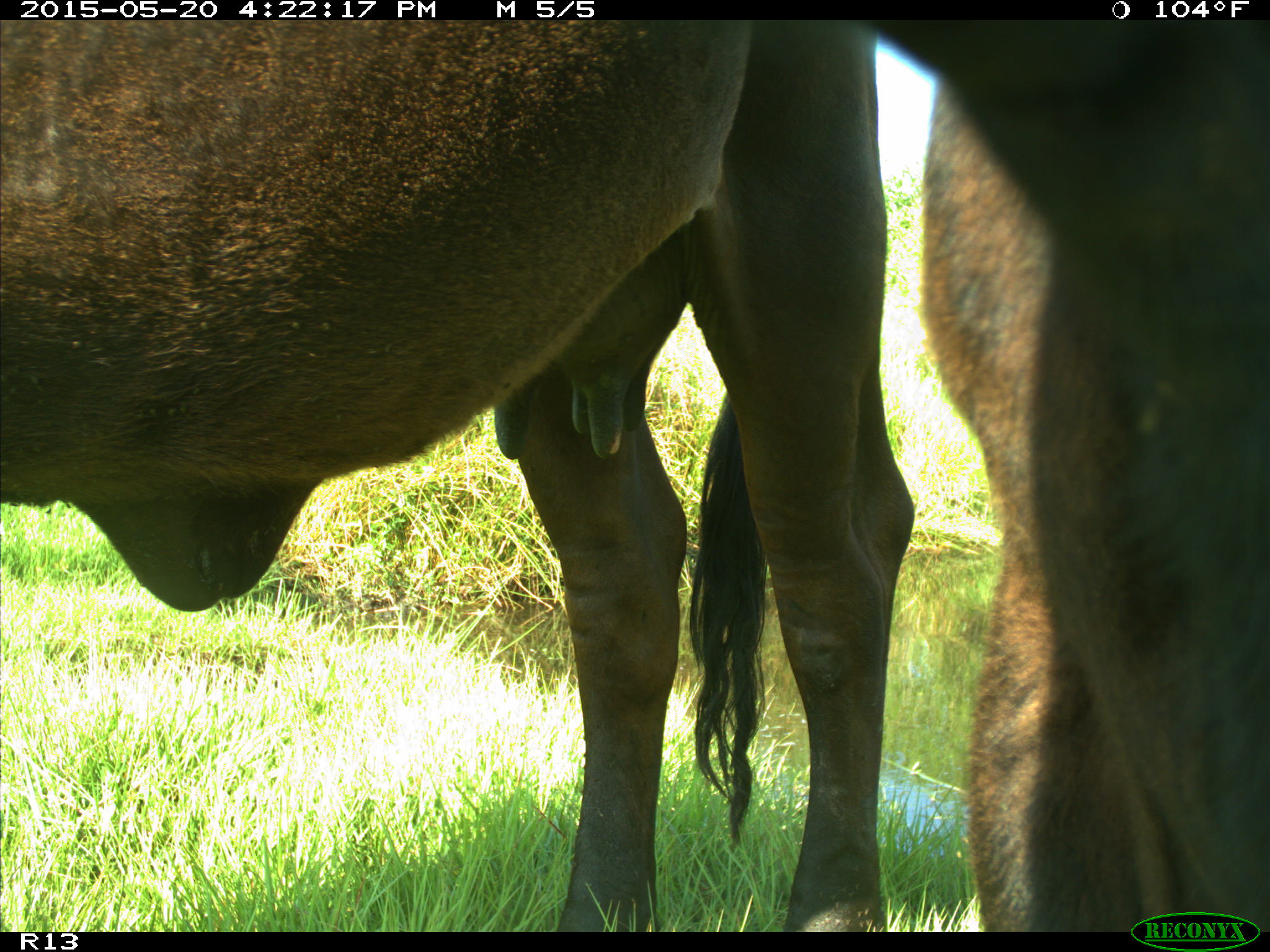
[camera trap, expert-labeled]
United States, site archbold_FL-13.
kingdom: Animalia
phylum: Chordata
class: Mammalia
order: Artiodactyla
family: Bovidae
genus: Bos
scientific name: Bos taurus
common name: domestic cow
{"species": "Bos taurus (domestic cow)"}